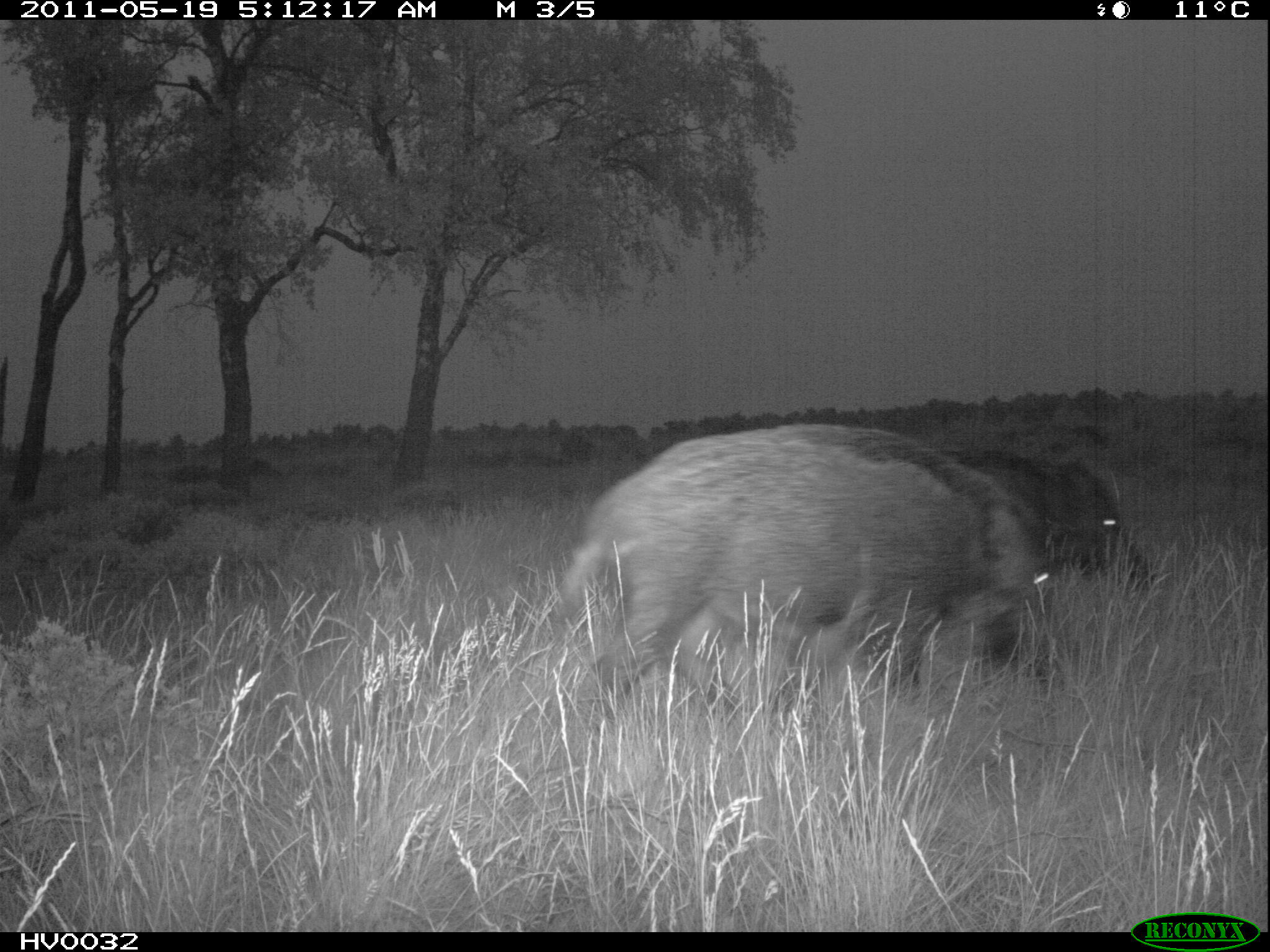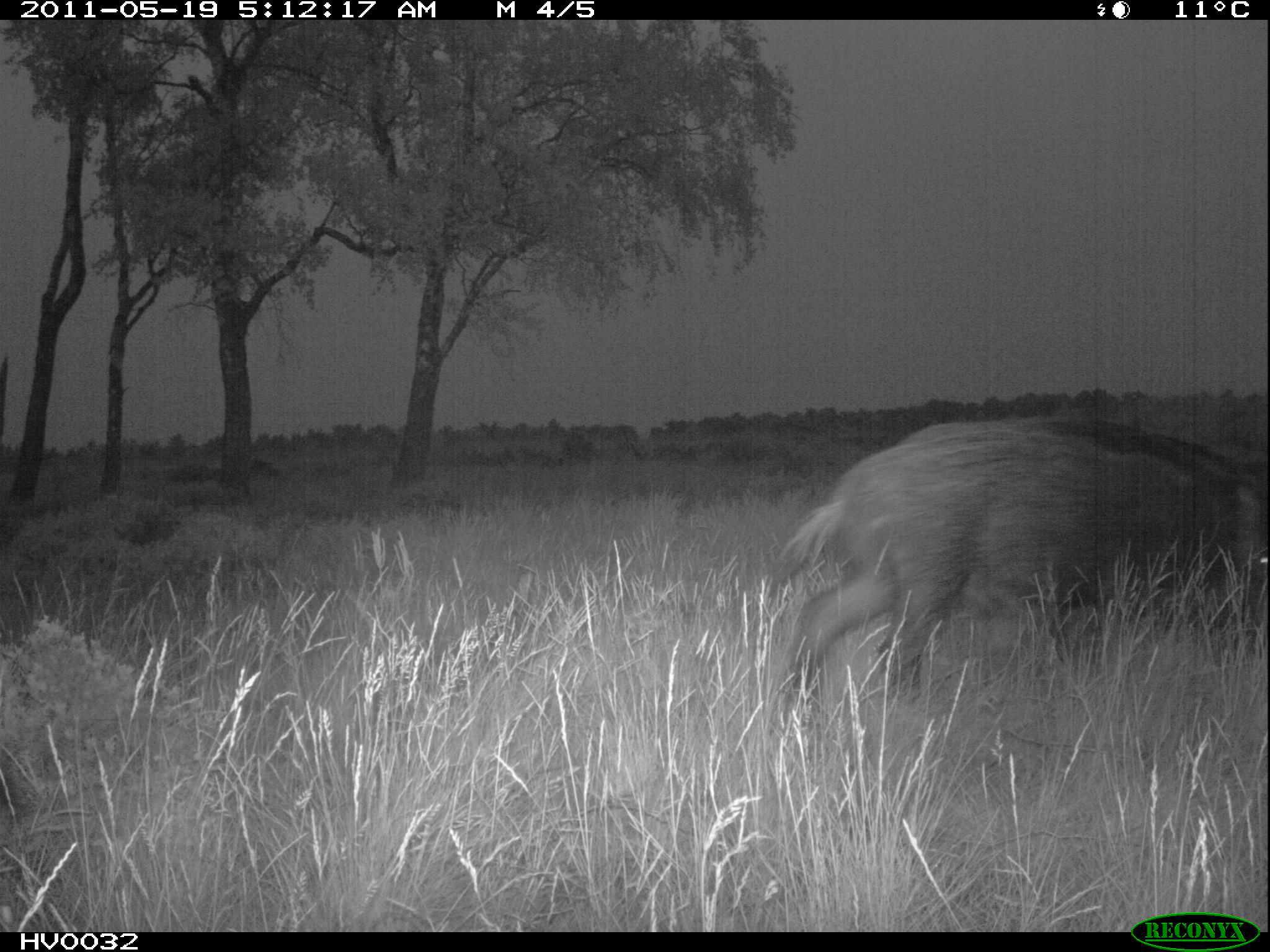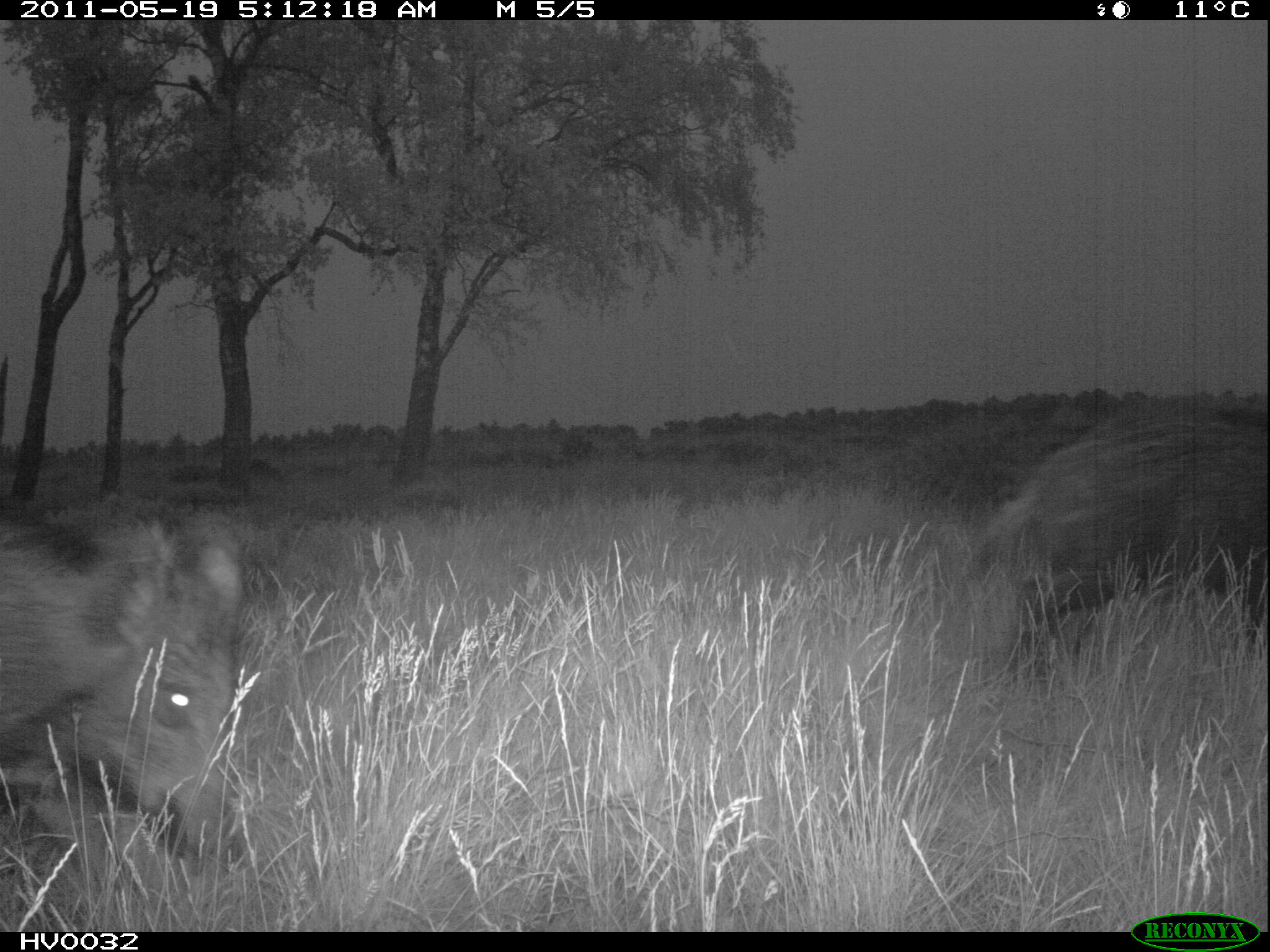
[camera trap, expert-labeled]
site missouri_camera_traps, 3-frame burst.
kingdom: Animalia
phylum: Chordata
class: Mammalia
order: Artiodactyla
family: Suidae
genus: Sus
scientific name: Sus scrofa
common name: wild boar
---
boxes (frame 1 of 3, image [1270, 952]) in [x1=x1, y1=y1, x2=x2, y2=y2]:
wild boar: [x1=564, y1=422, x2=1064, y2=718]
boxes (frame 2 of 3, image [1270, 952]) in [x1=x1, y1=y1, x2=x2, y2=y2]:
wild boar: [x1=765, y1=405, x2=1237, y2=721]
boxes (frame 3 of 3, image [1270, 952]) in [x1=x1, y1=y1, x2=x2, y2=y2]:
wild boar: [x1=947, y1=372, x2=1266, y2=656]